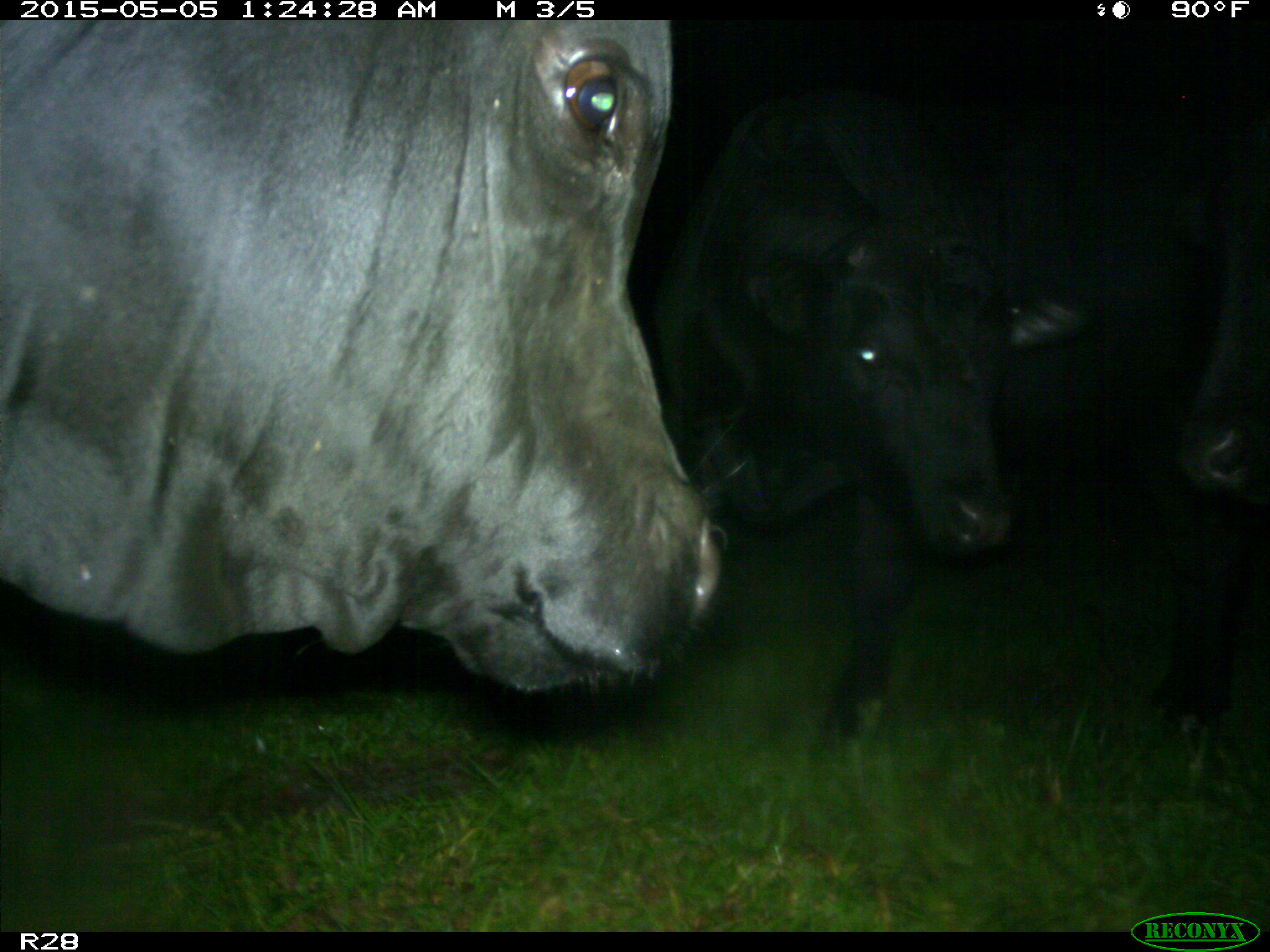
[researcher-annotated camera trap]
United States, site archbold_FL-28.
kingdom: Animalia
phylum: Chordata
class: Mammalia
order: Artiodactyla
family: Bovidae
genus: Bos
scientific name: Bos taurus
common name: domestic cow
Bos taurus (domestic cow).